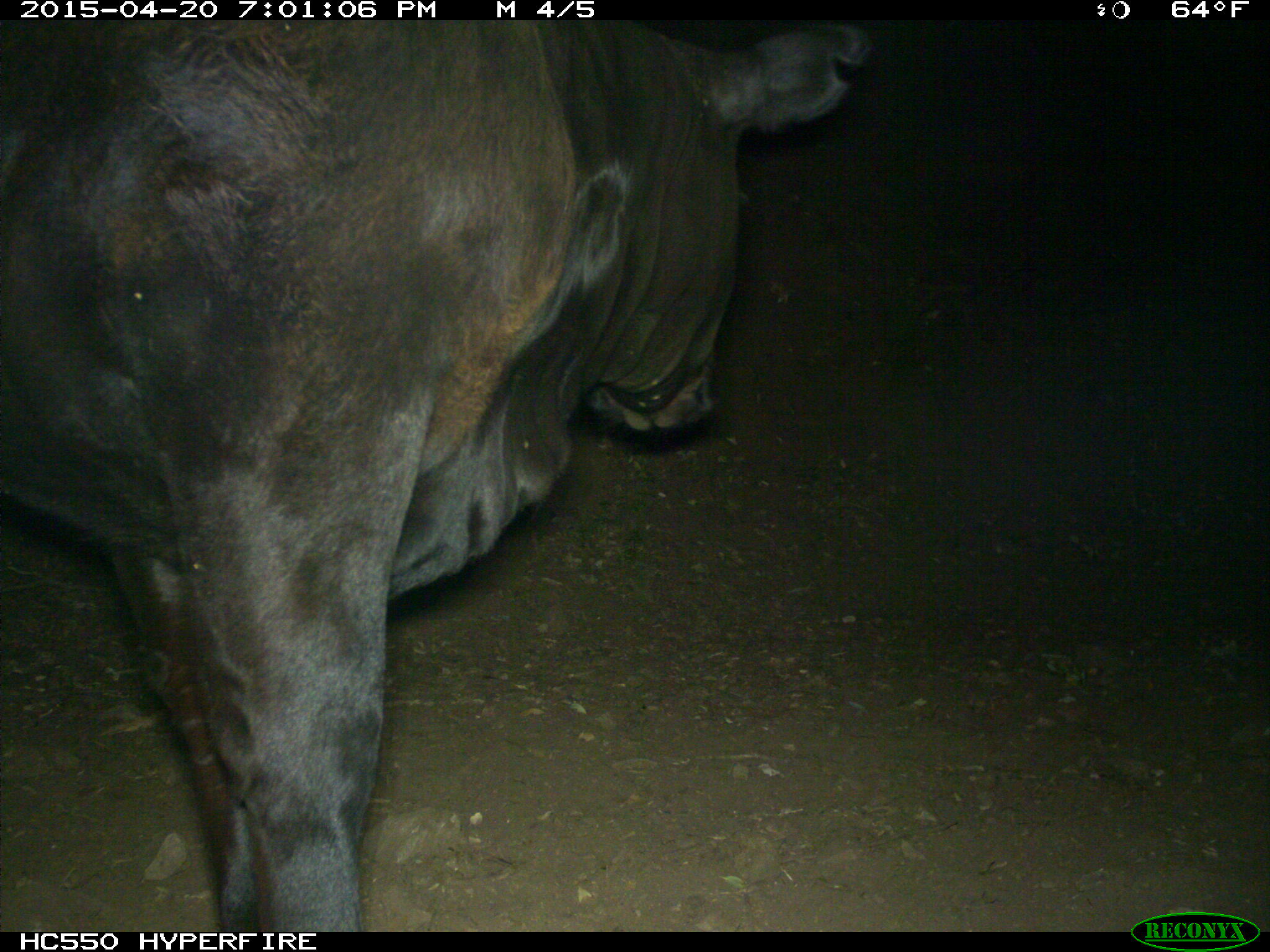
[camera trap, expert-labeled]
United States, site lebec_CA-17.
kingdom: Animalia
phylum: Chordata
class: Mammalia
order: Artiodactyla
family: Bovidae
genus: Bos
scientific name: Bos taurus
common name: domestic cow